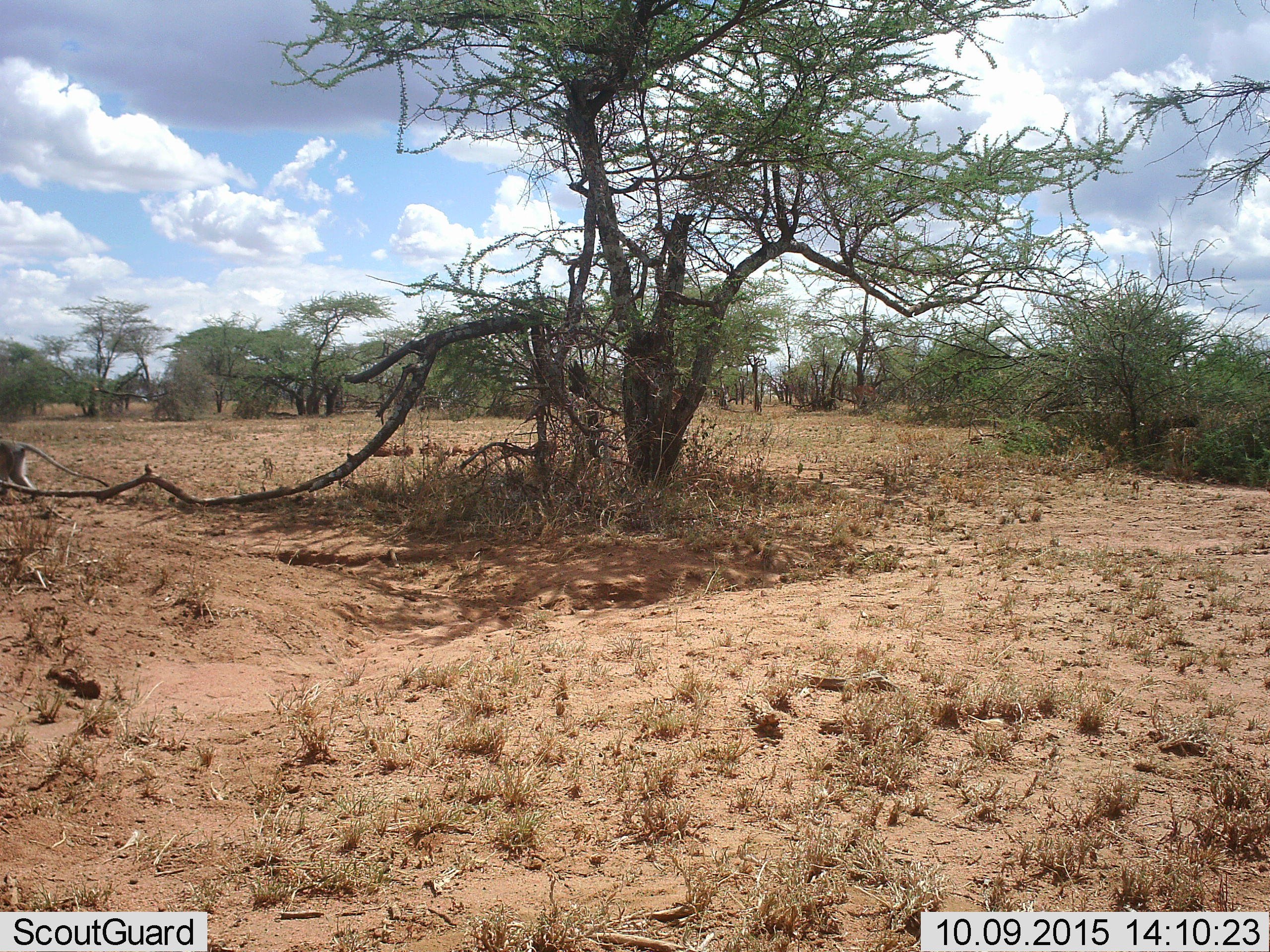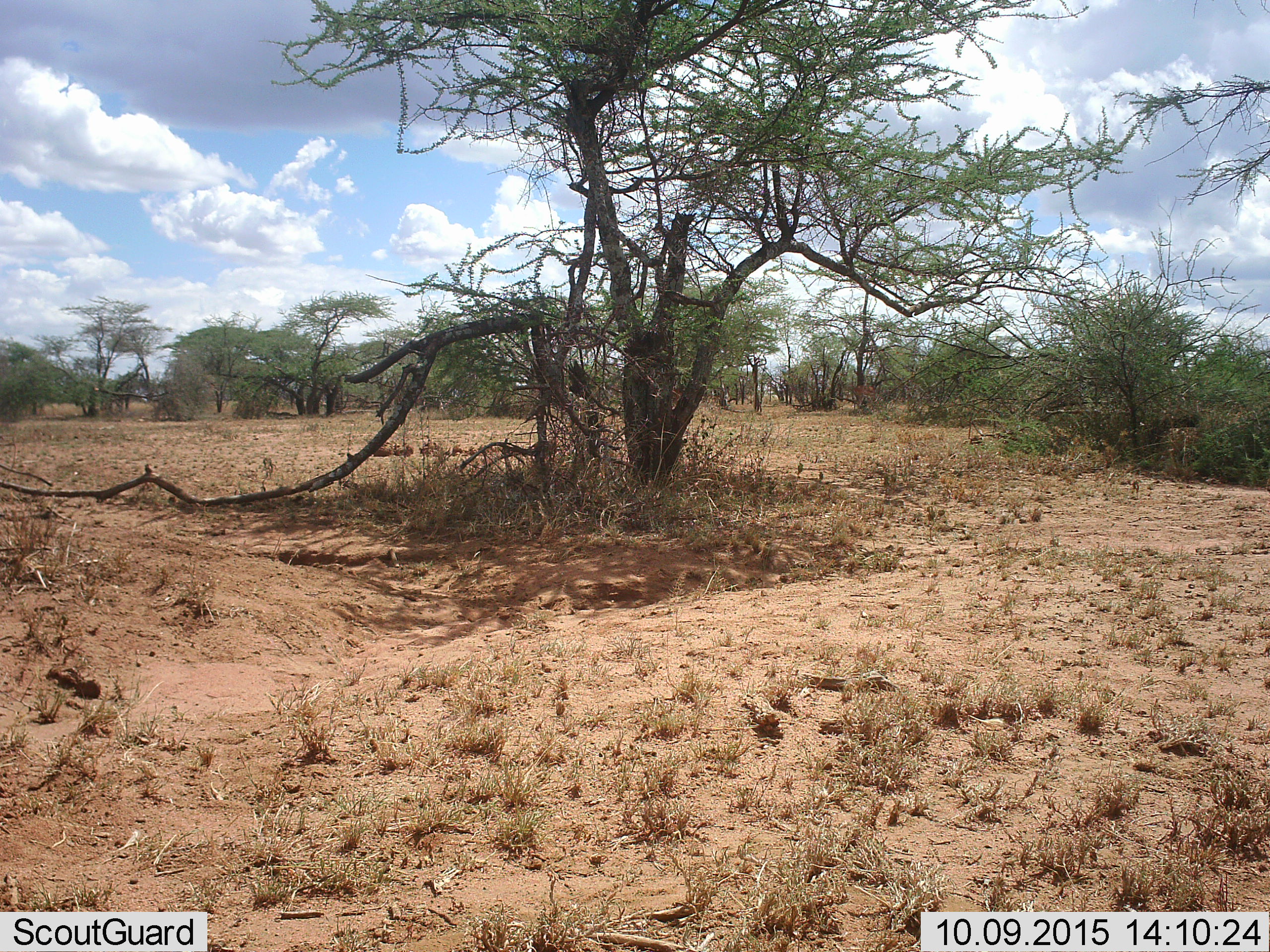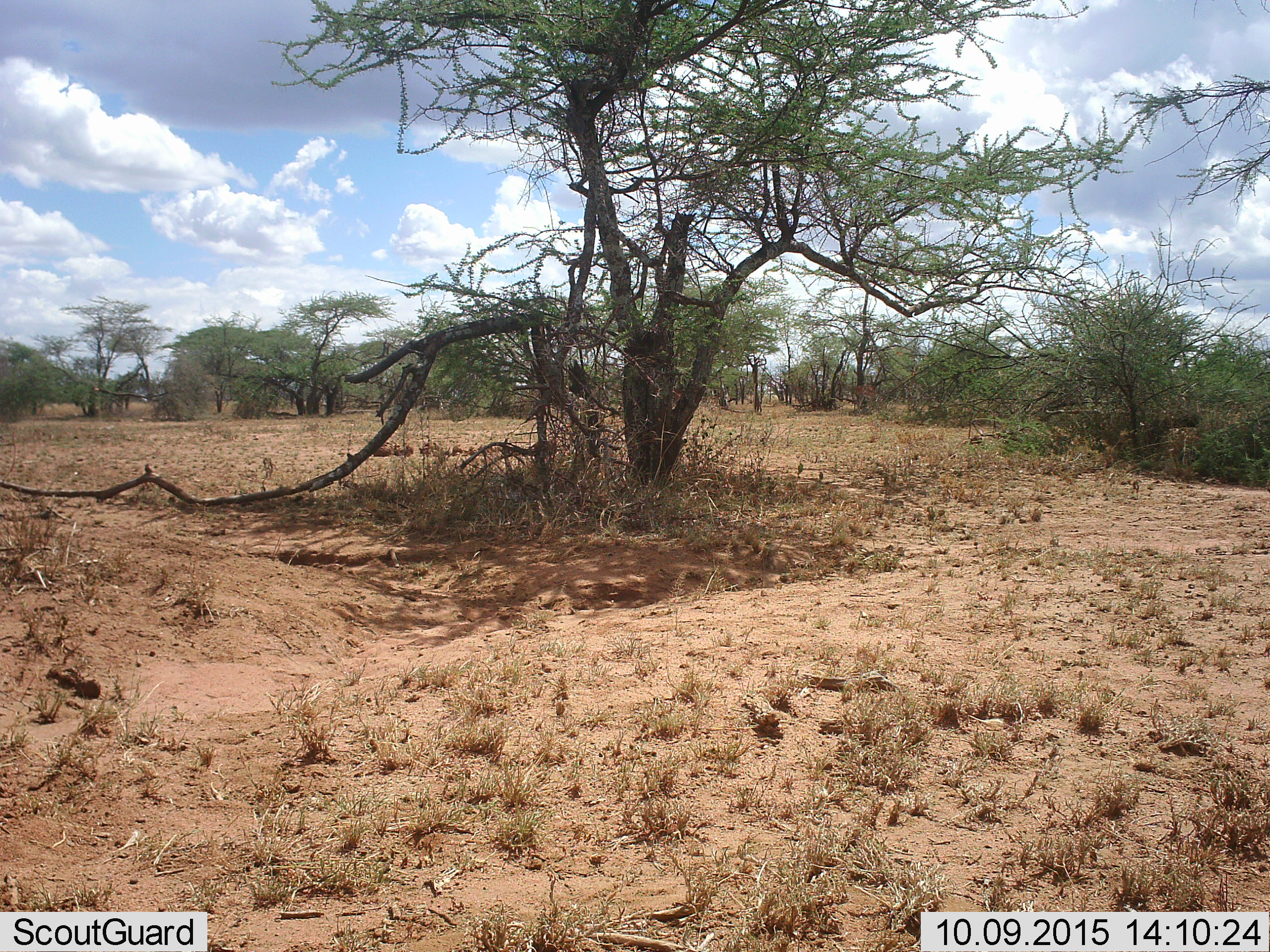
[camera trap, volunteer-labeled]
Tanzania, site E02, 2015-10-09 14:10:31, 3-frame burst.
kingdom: Animalia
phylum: Chordata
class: Mammalia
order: Primates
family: Cercopithecidae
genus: Chlorocebus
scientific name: Chlorocebus pygerythrus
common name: vervet monkey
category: monkeyvervet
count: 1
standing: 0%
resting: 0%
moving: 100%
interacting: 0%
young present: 0%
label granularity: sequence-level